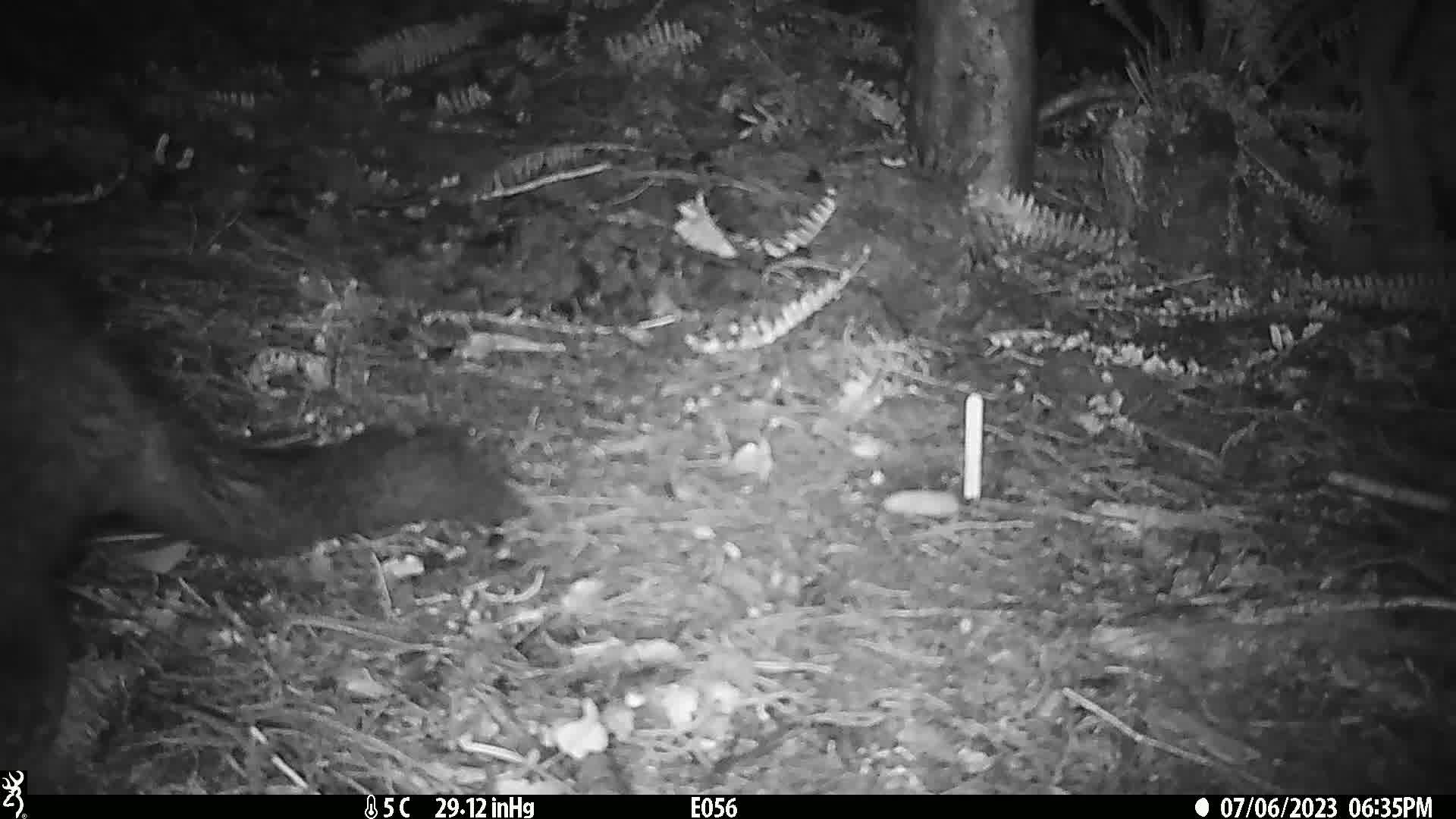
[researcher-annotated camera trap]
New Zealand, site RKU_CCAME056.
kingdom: Animalia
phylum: Chordata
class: Mammalia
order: Diprotodontia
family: Phalangeridae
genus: Trichosurus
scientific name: Trichosurus vulpecula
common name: common brushtail possum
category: possum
Possum (common brushtail possum) (Trichosurus vulpecula).